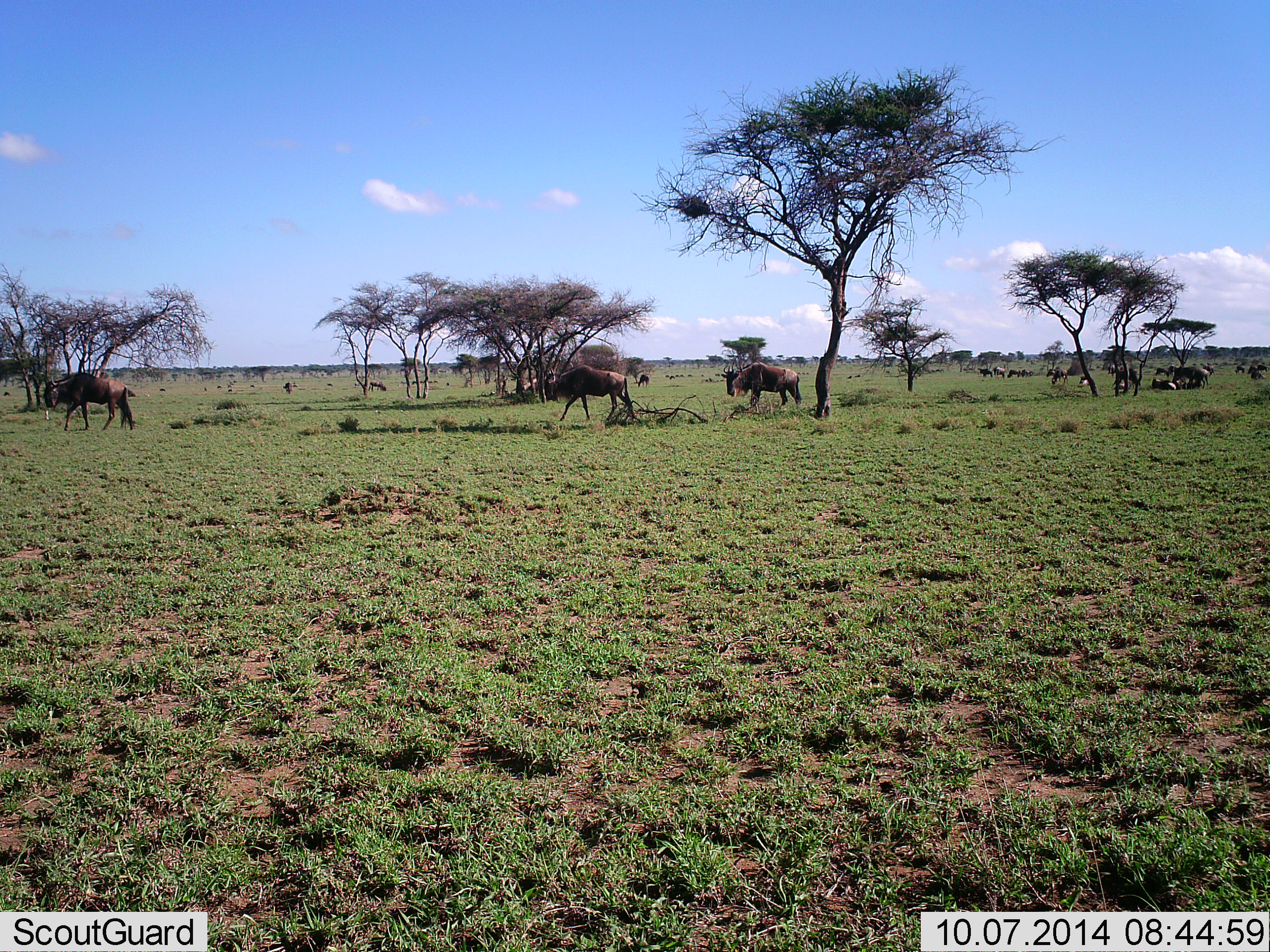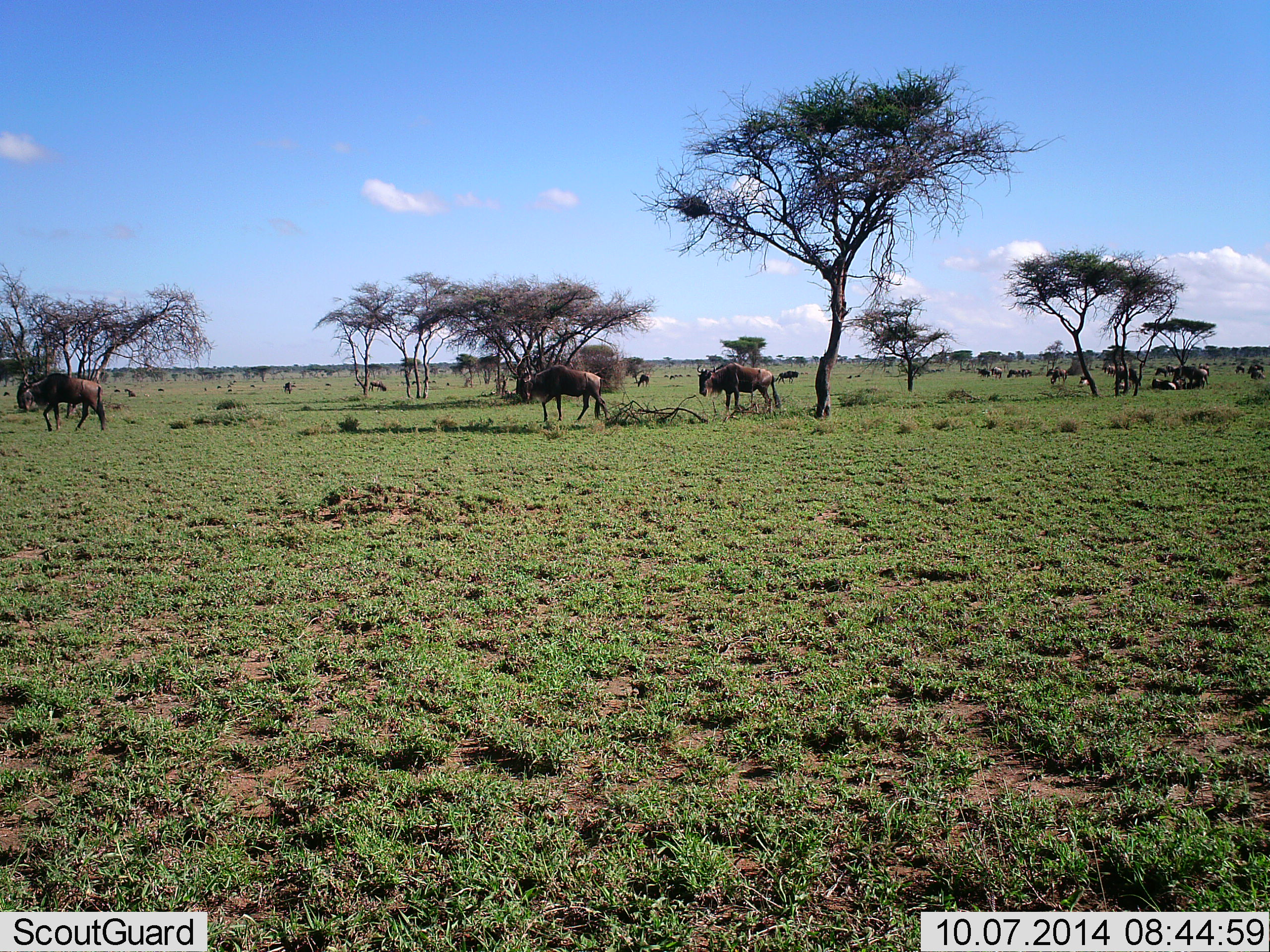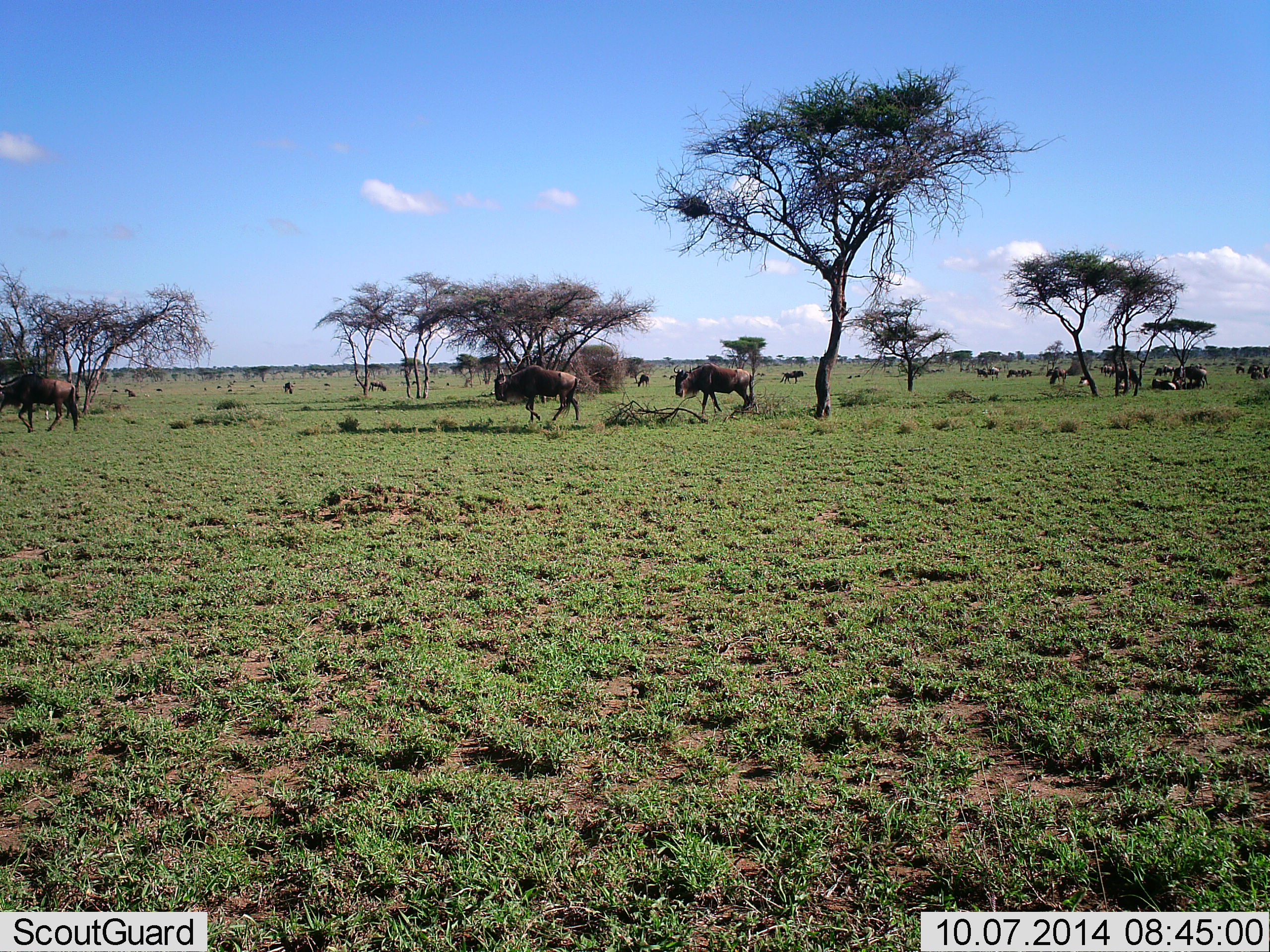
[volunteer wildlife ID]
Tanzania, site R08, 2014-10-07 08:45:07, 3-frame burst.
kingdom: Animalia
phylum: Chordata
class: Mammalia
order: Artiodactyla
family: Bovidae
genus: Connochaetes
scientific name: Connochaetes taurinus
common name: blue wildebeest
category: wildebeest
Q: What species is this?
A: Wildebeest (blue wildebeest) (Connochaetes taurinus).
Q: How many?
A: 11-50.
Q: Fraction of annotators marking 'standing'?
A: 70%.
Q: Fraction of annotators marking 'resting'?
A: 50%.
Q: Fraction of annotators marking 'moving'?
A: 90%.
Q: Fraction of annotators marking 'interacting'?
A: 10%.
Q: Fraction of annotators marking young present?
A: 0%.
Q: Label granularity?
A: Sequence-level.